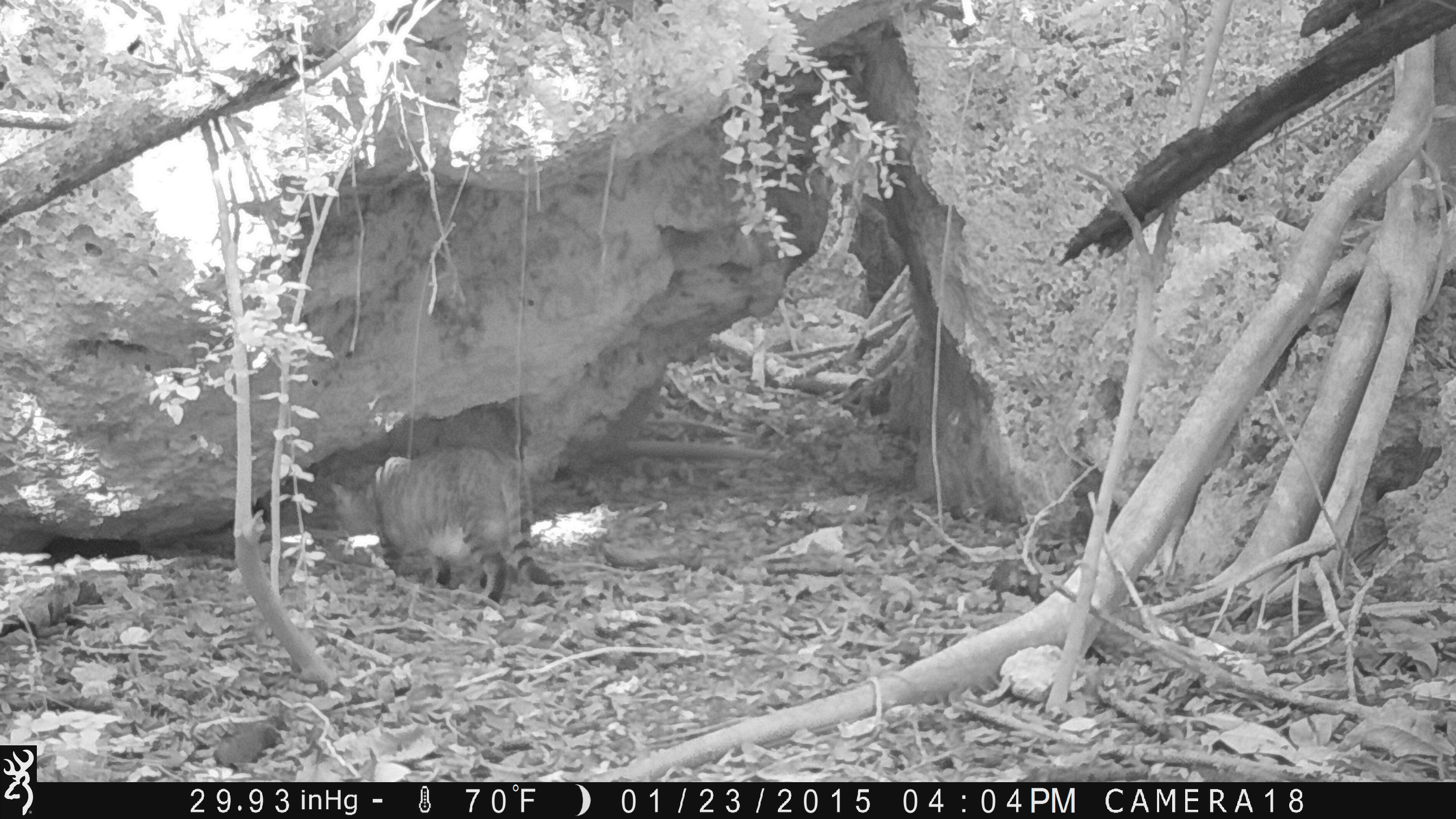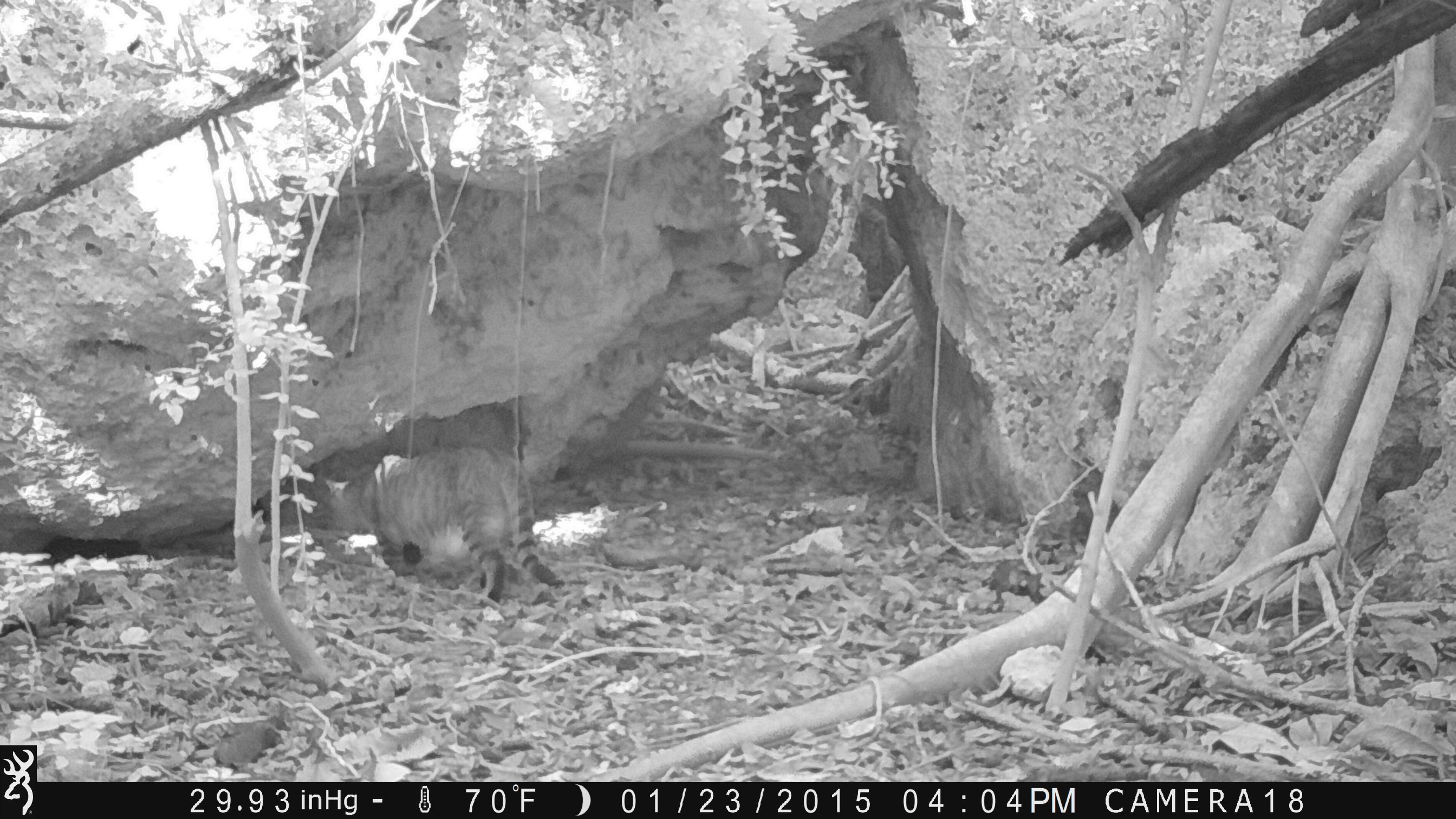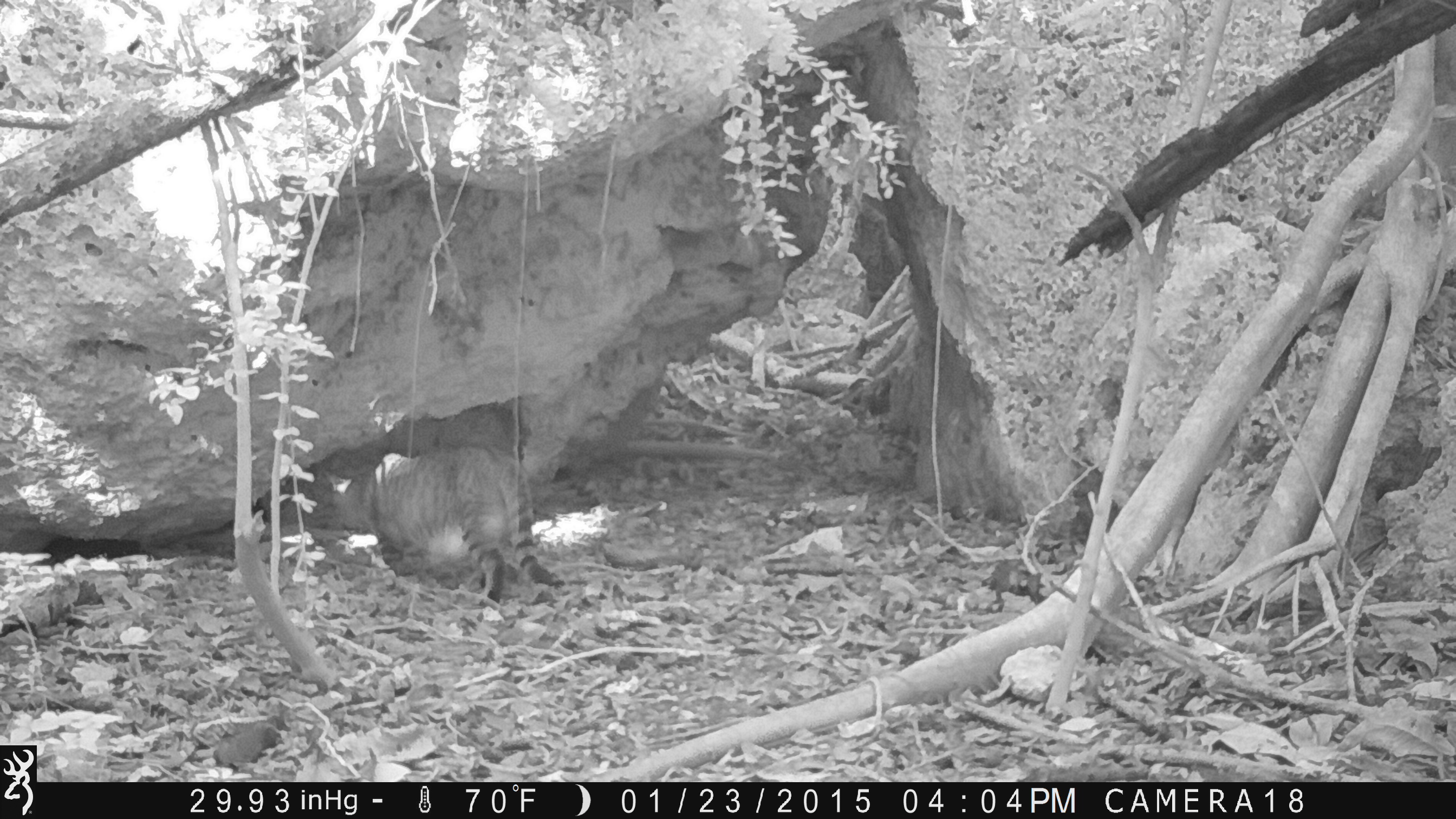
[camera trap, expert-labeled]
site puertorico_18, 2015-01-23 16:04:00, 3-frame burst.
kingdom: Animalia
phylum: Chordata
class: Mammalia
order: Carnivora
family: Felidae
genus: Felis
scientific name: Felis catus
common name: cat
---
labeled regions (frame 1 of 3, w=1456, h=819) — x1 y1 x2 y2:
cat: 327 445 563 607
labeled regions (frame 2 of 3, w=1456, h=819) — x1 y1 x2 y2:
cat: 322 444 562 605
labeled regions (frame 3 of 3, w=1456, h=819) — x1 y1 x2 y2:
cat: 327 444 560 604